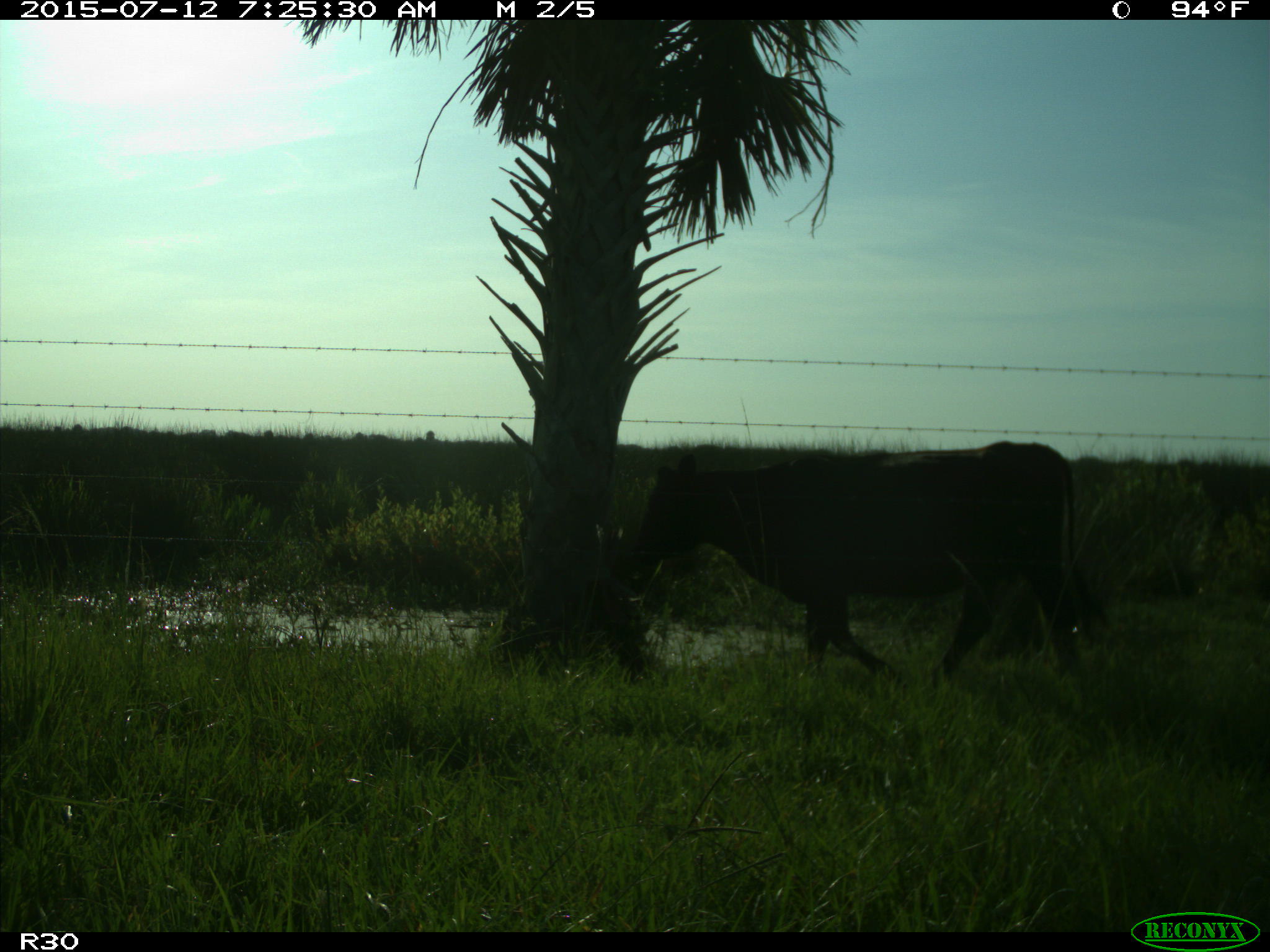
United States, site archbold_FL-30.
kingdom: Animalia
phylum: Chordata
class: Mammalia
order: Artiodactyla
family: Bovidae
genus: Bos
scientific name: Bos taurus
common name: domestic cow